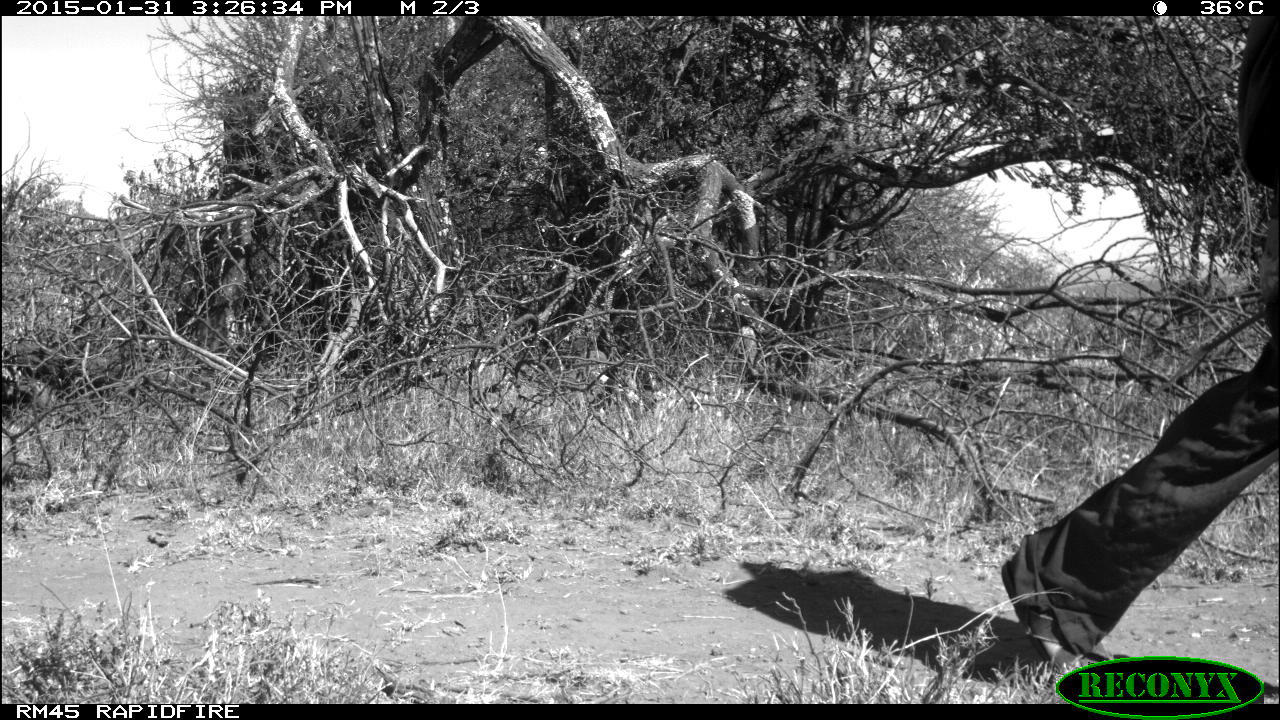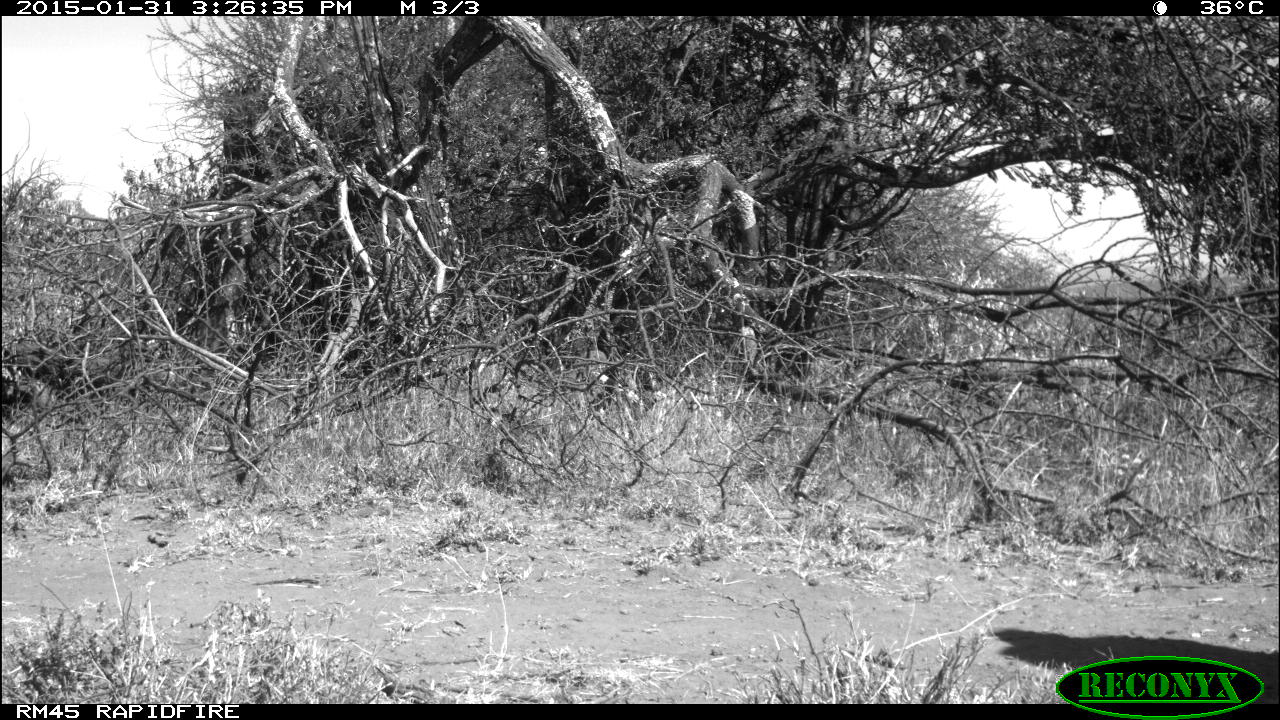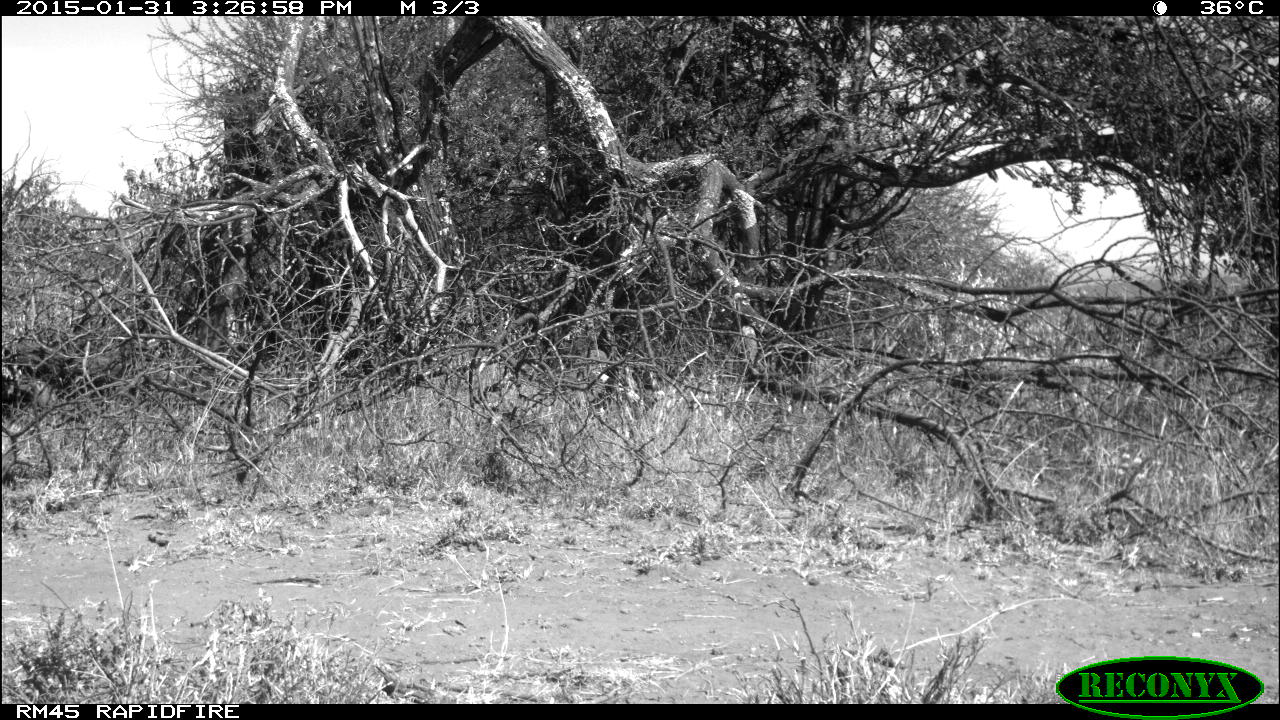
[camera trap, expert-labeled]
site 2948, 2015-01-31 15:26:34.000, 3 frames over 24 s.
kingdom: Animalia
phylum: Chordata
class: Mammalia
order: Artiodactyla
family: Bovidae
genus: Bos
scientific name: Bos taurus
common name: domestic cattle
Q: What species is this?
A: Bos taurus (domestic cattle).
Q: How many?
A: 5.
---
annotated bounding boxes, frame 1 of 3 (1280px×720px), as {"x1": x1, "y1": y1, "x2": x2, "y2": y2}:
bos taurus: {"x1": 994, "y1": 14, "x2": 1279, "y2": 689}